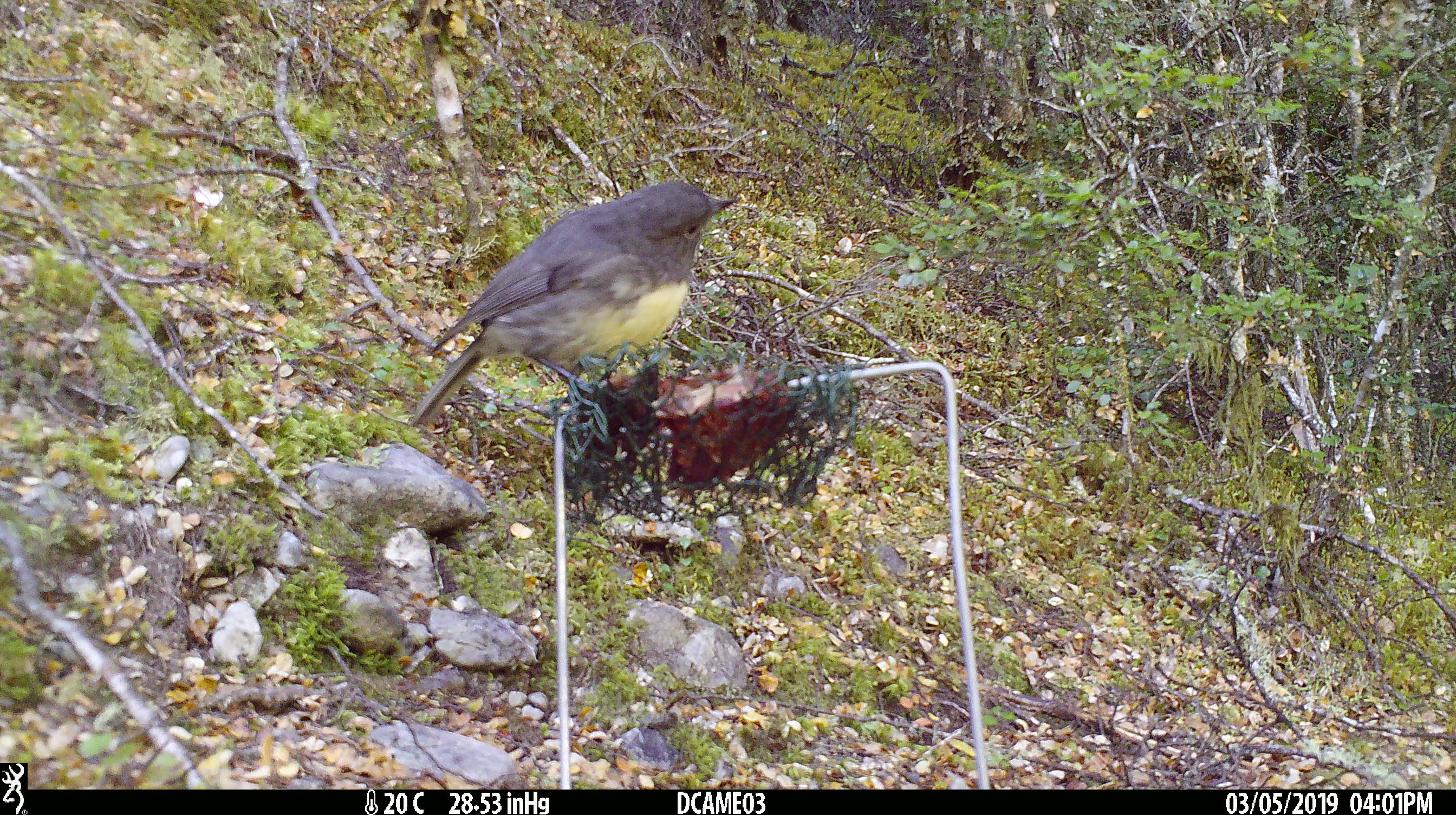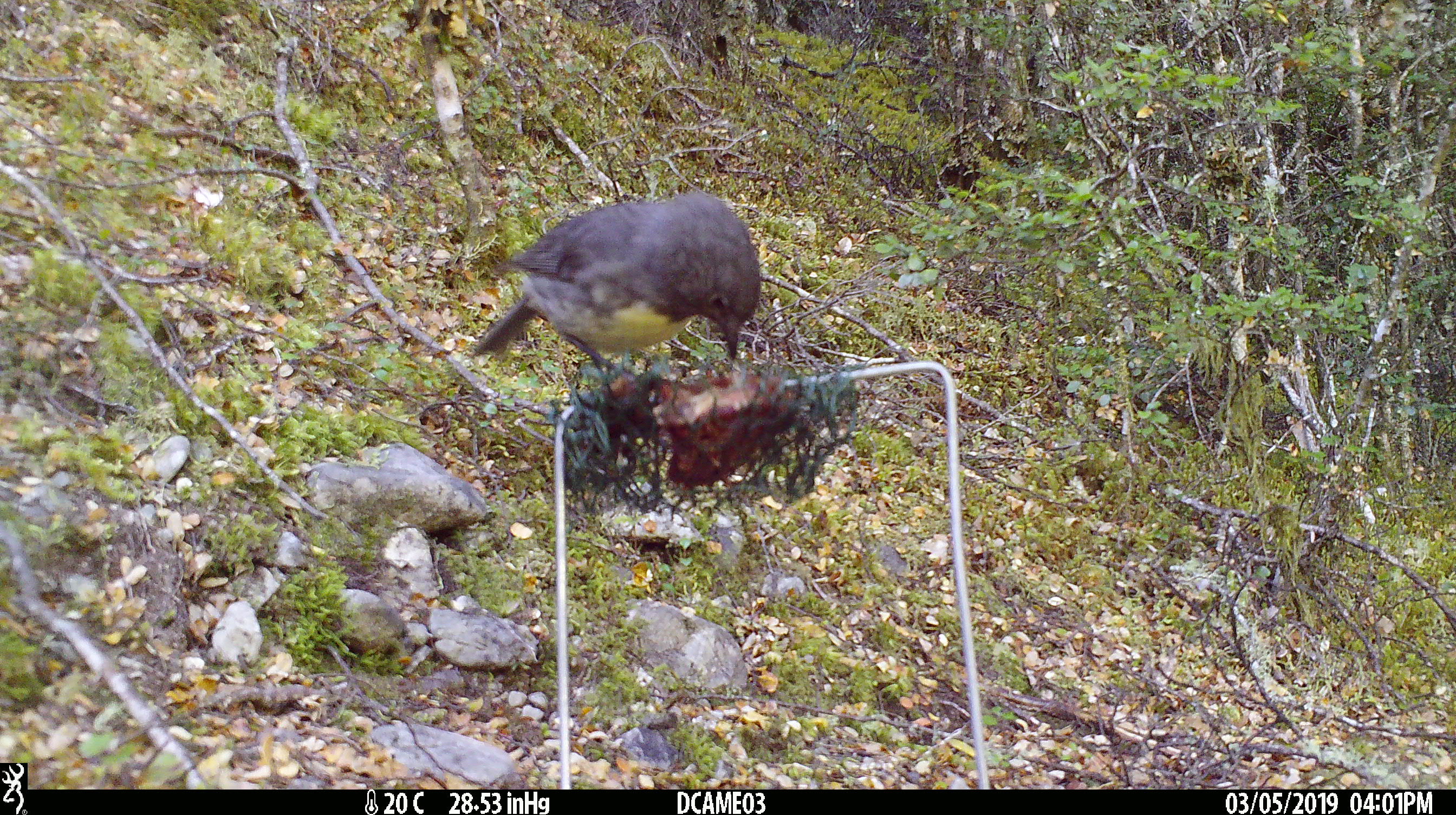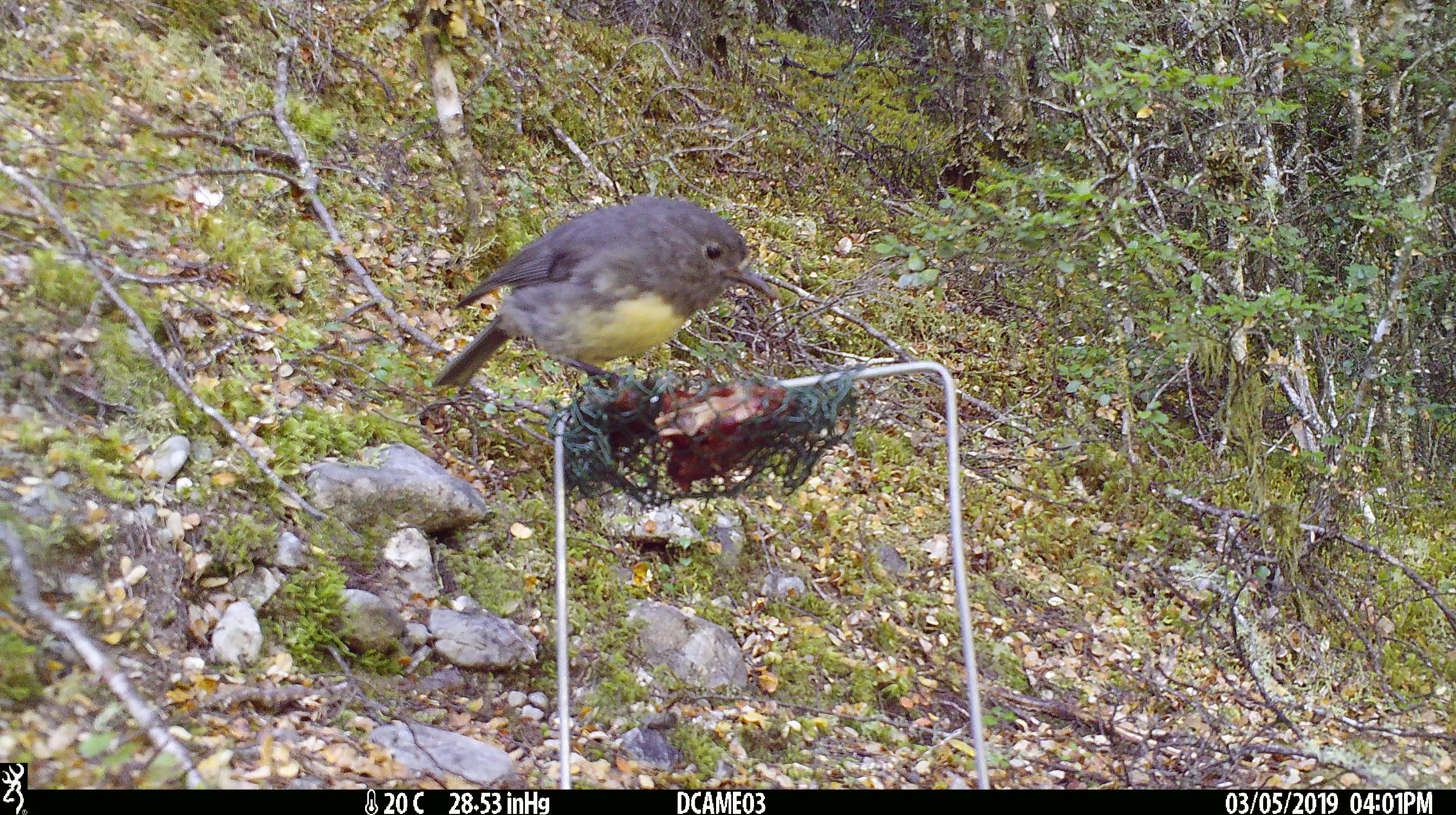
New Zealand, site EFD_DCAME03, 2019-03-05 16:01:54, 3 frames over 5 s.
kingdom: Animalia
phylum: Chordata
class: Aves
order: Passeriformes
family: Petroicidae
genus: Petroica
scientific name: Petroica australis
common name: new zealand robin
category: robin